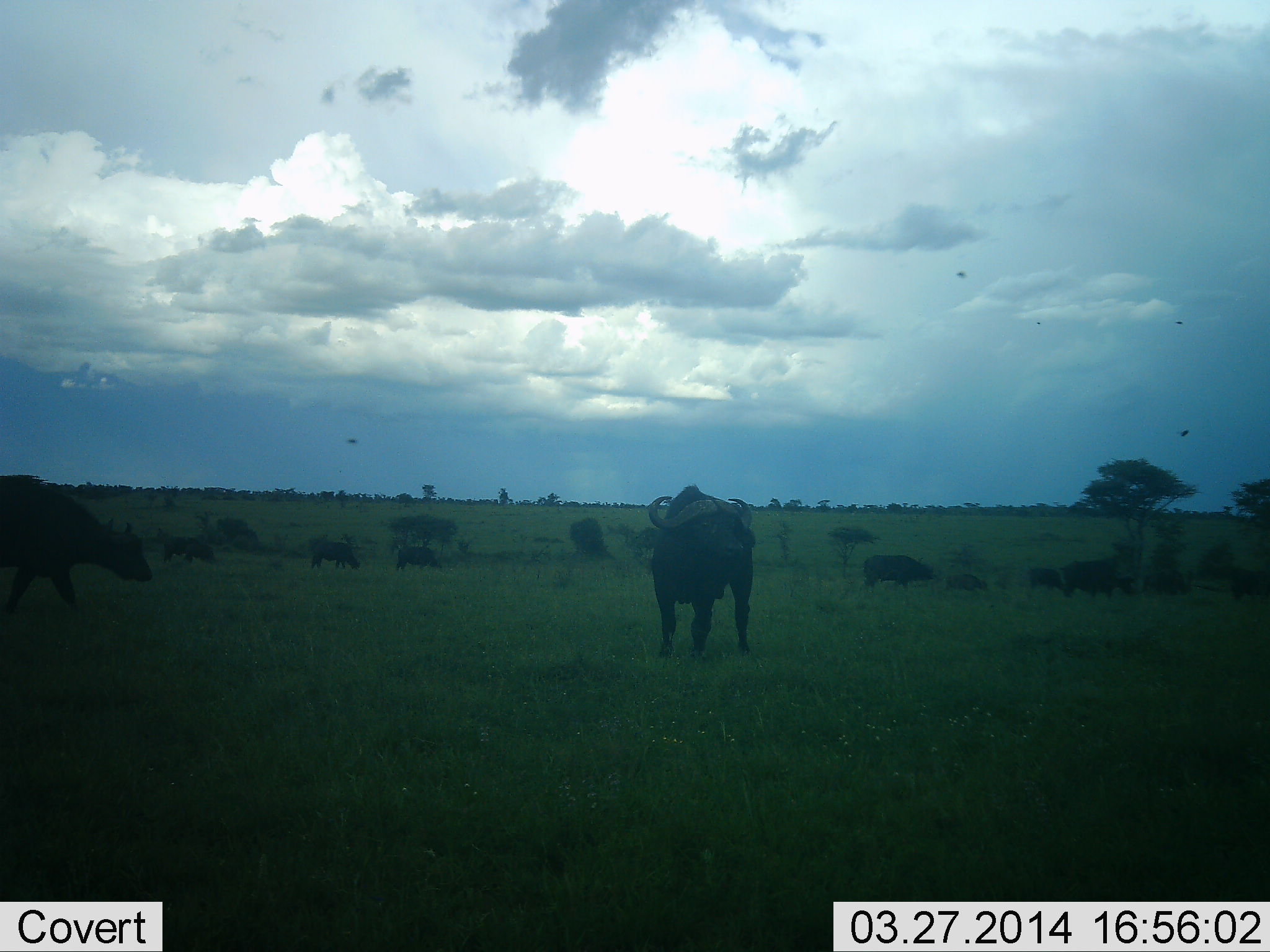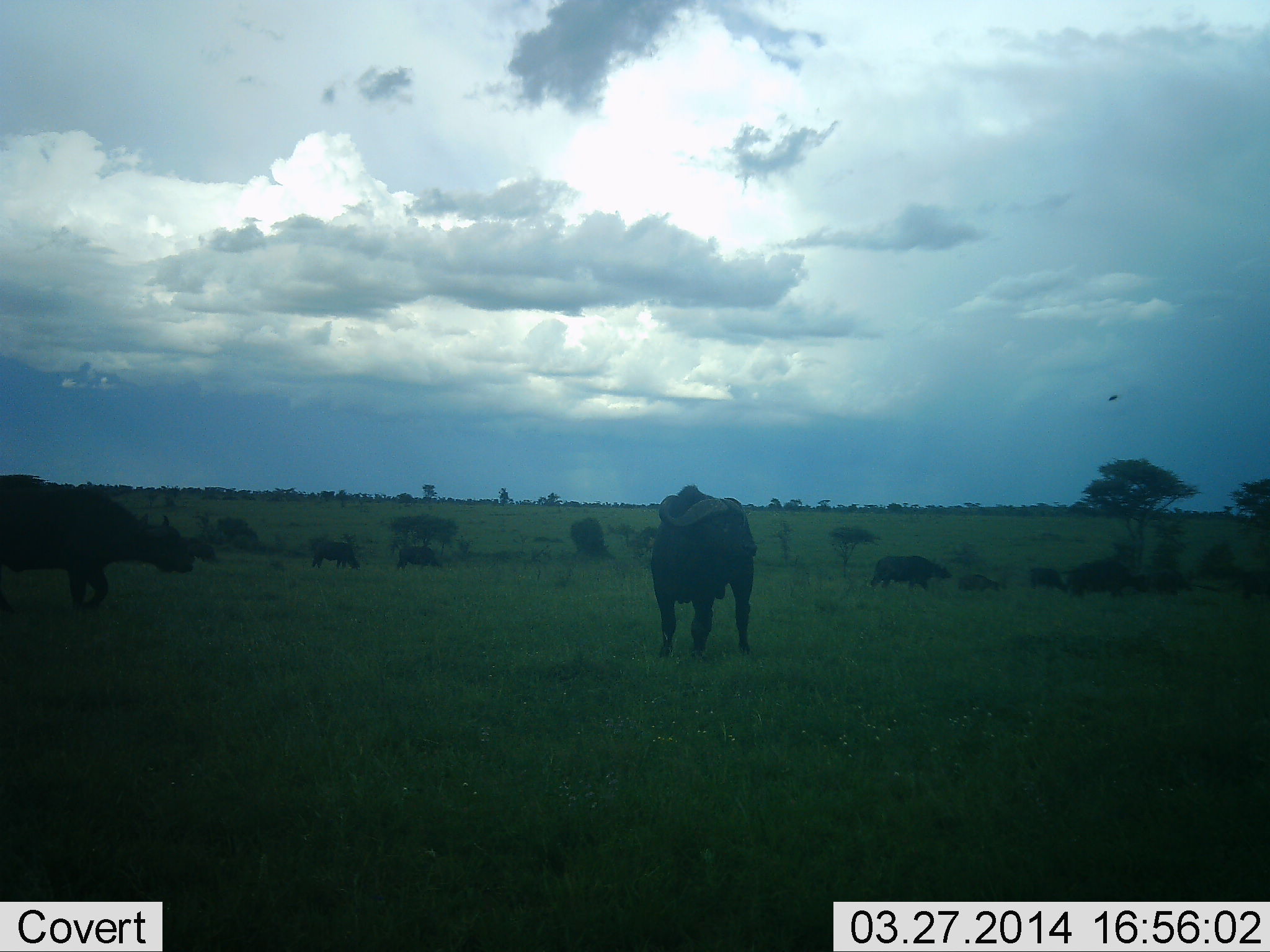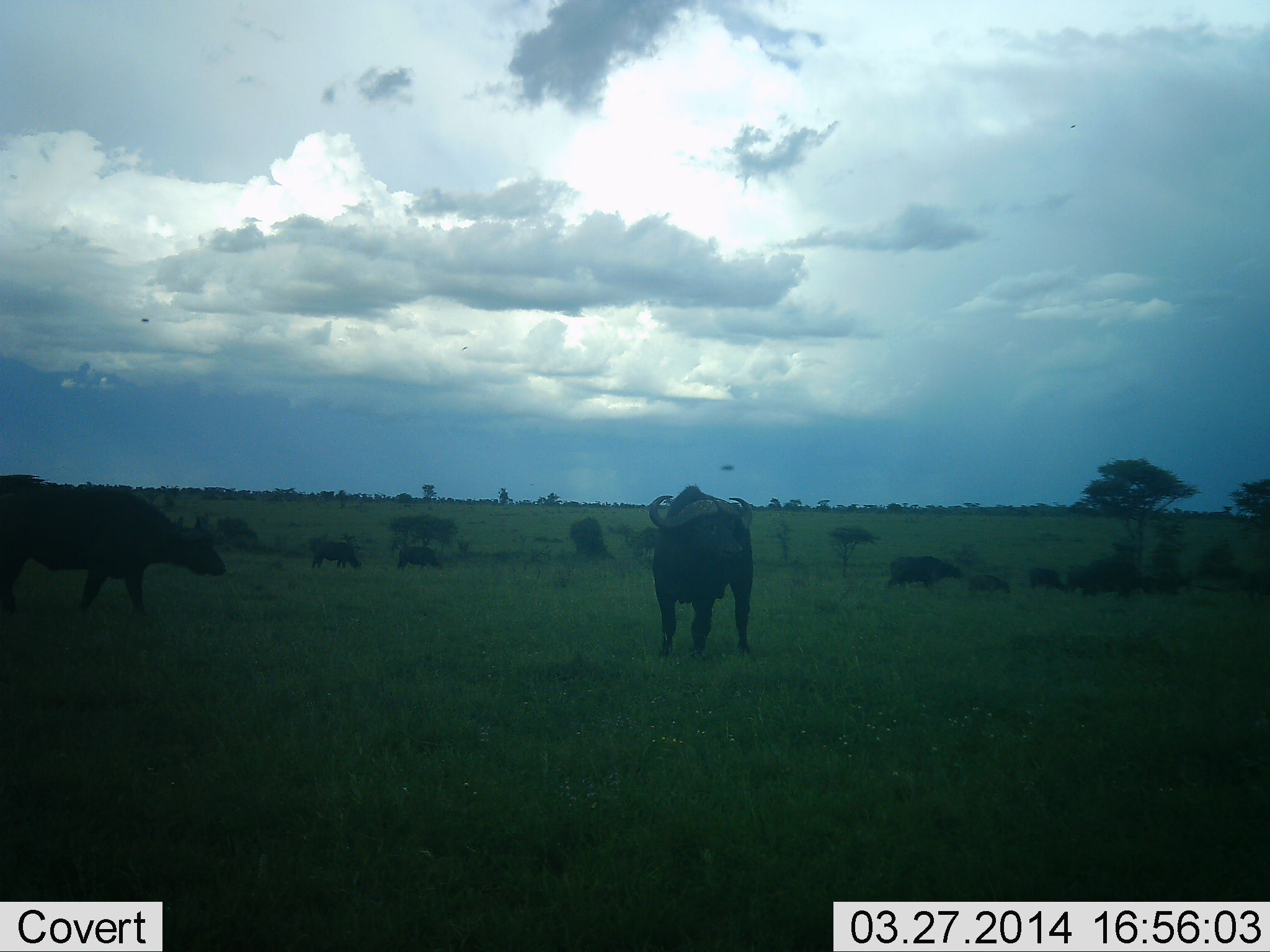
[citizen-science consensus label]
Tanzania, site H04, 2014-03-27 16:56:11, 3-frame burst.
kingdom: Animalia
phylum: Chordata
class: Mammalia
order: Artiodactyla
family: Bovidae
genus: Syncerus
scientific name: Syncerus caffer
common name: cape buffalo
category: buffalo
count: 10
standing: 75%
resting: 17%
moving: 50%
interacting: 8%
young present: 17%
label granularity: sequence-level